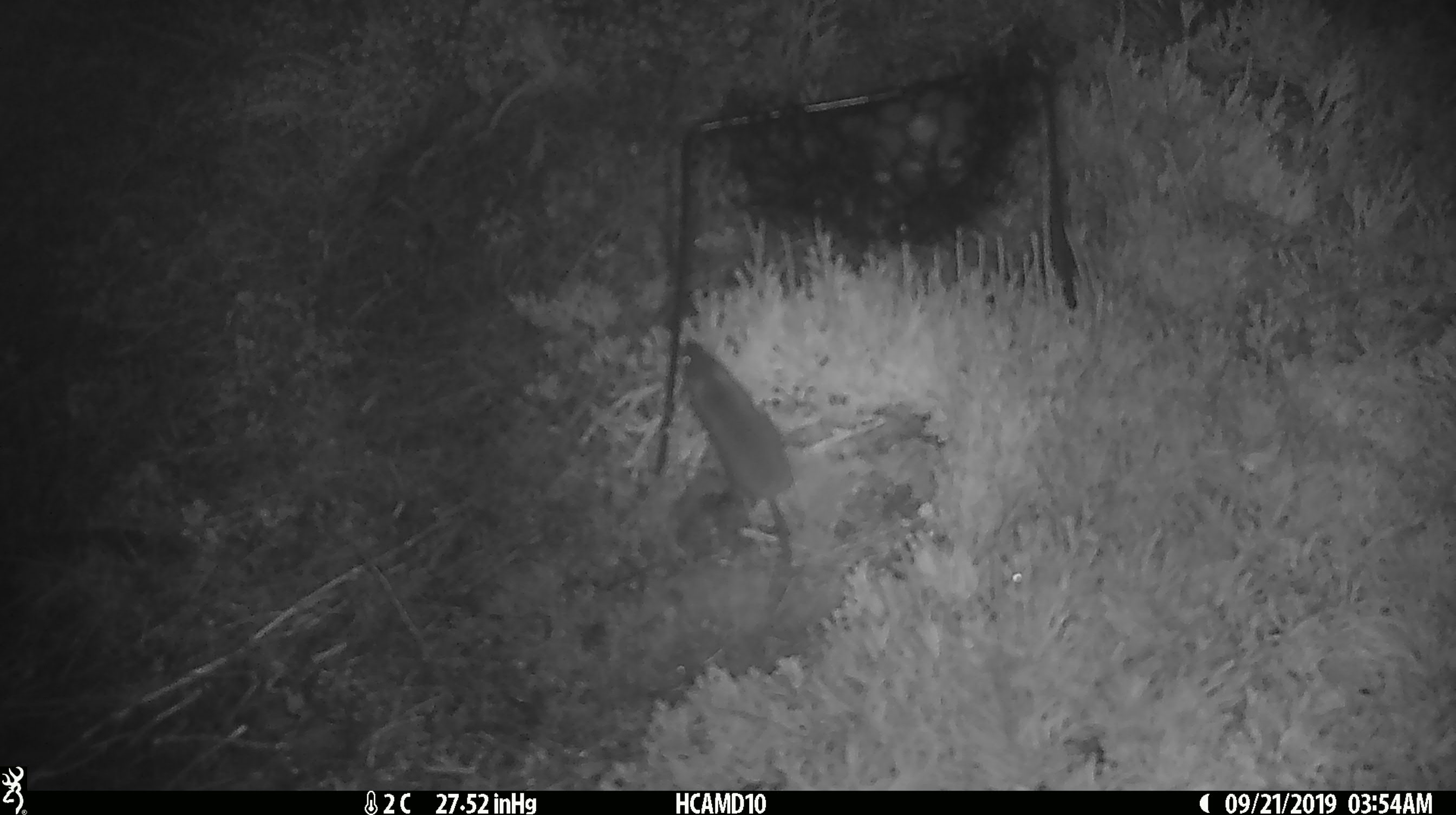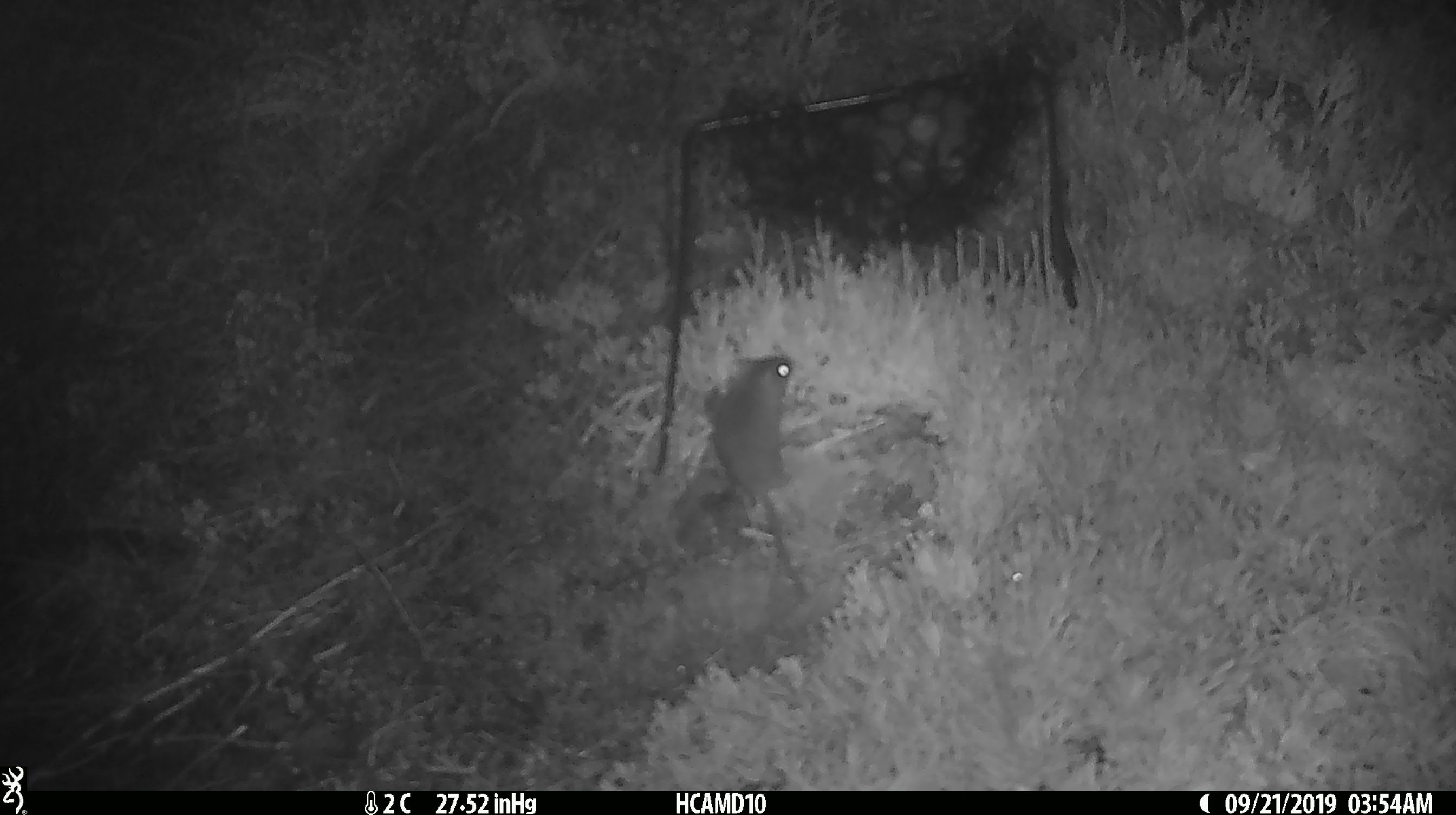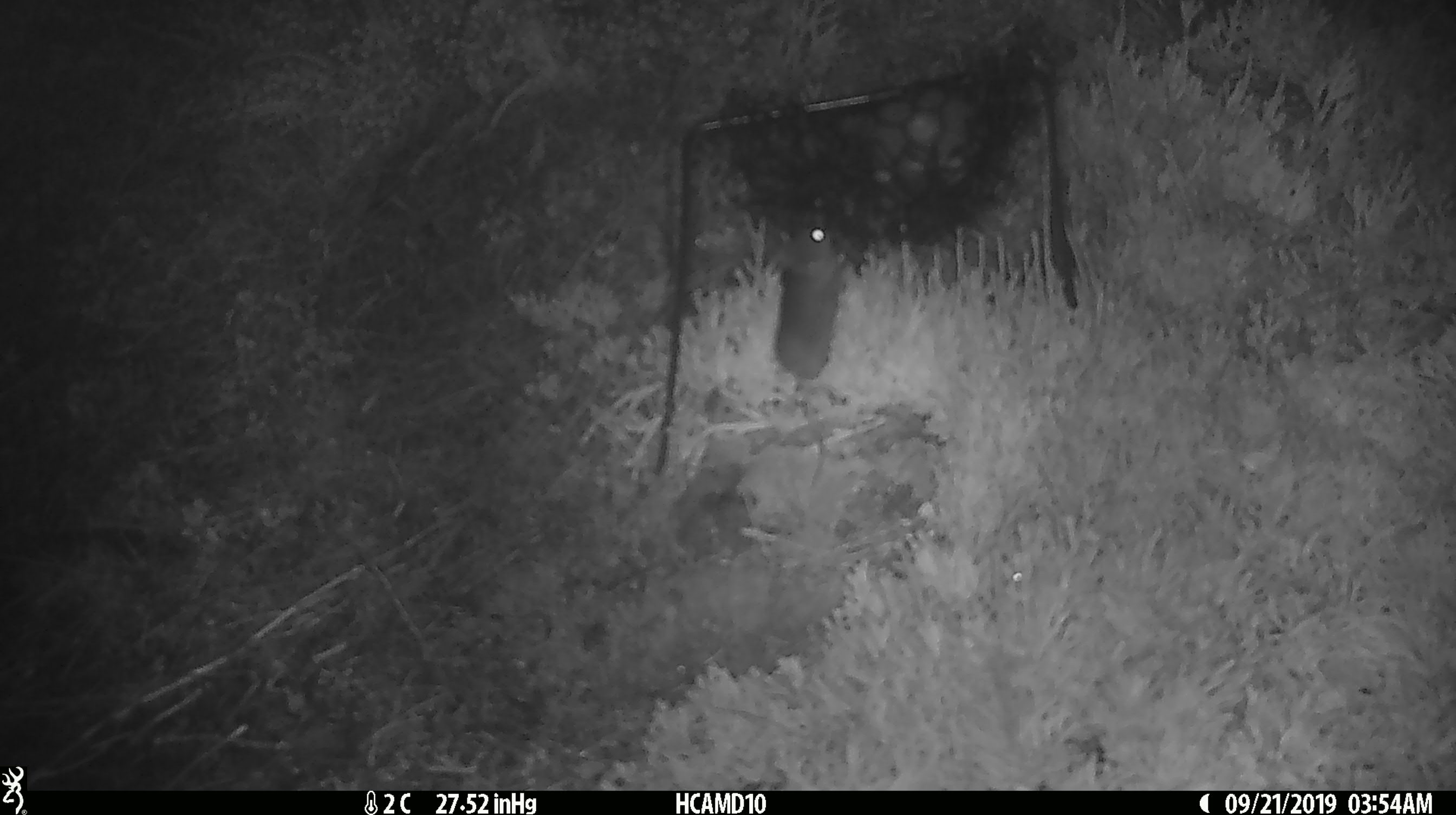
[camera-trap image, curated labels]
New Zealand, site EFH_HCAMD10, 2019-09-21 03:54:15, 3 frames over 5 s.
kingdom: Animalia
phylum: Chordata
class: Mammalia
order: Rodentia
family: Muridae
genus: Mus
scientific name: Mus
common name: mouse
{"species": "mouse (Mus)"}